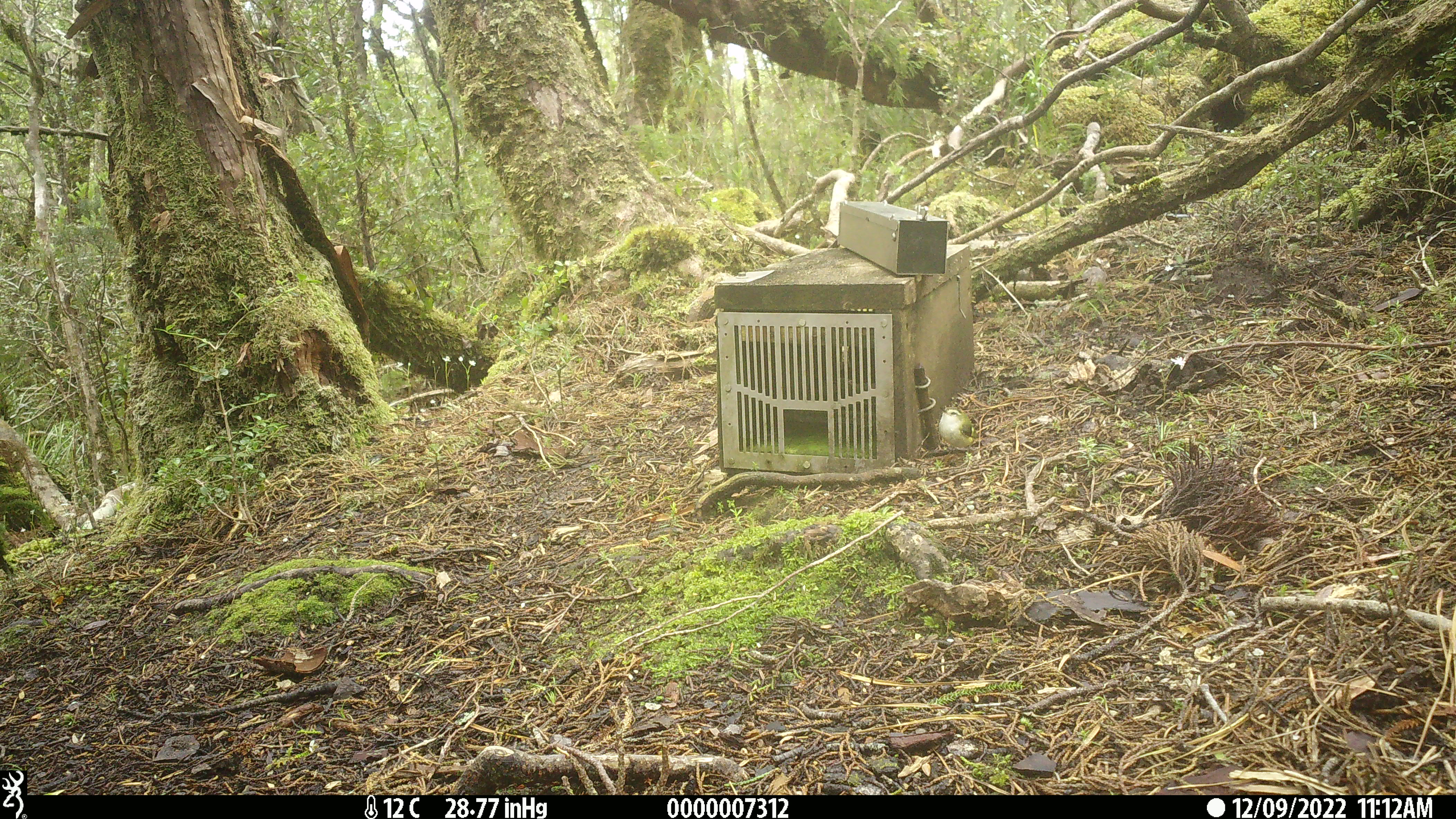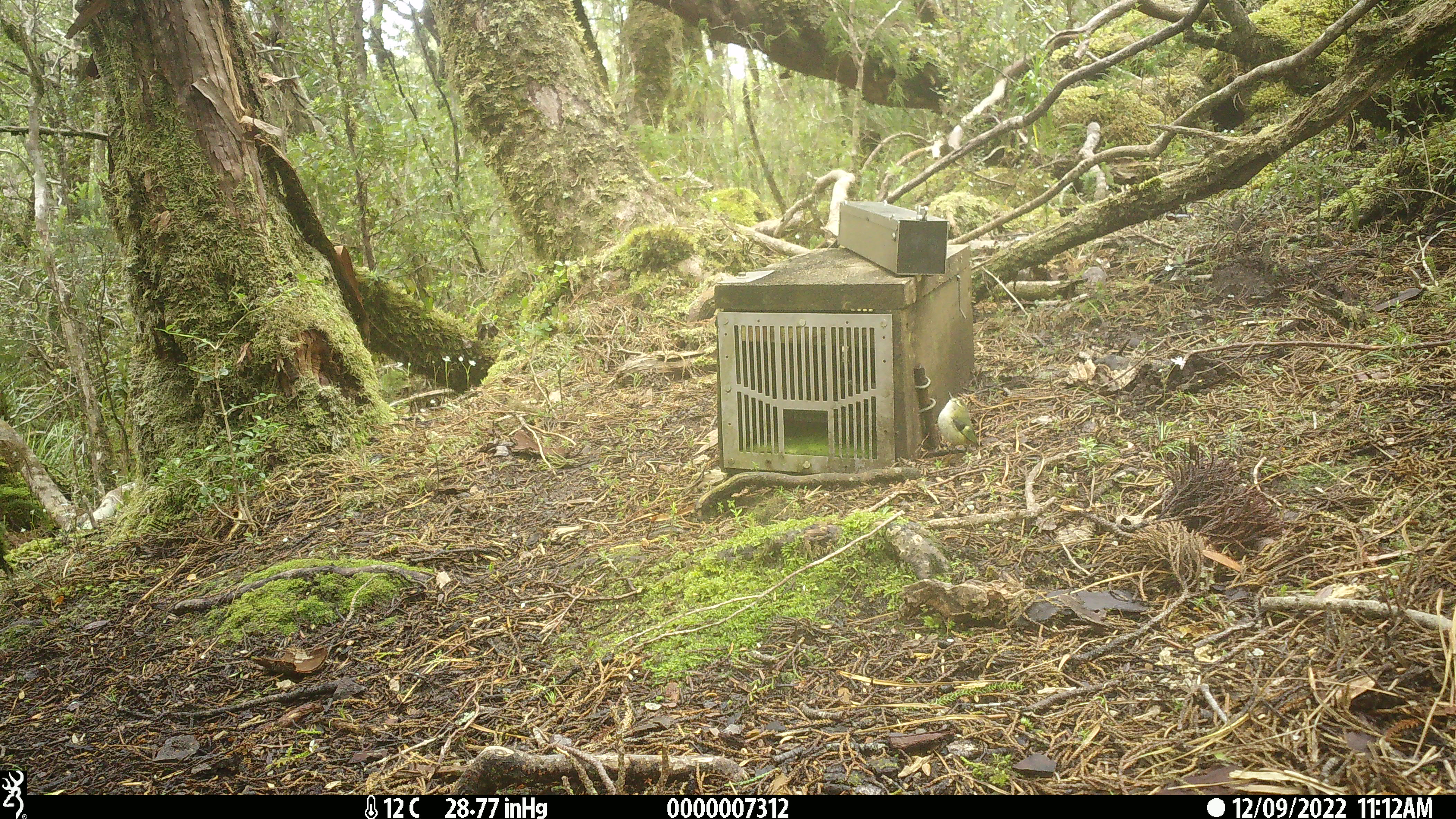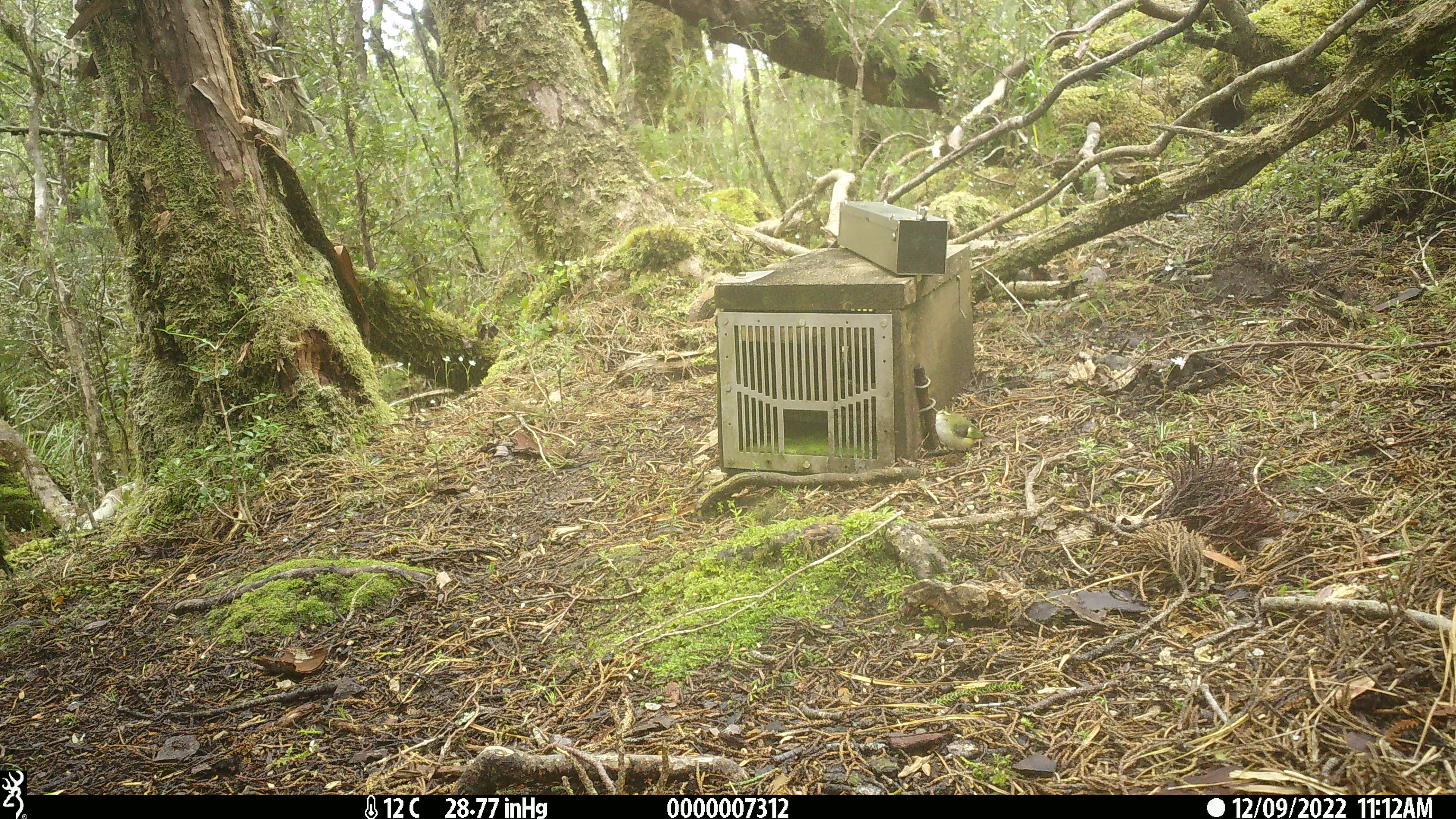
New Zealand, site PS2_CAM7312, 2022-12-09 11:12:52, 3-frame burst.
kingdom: Animalia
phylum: Chordata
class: Aves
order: Passeriformes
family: Acanthisittidae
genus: Acanthisitta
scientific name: Acanthisitta chloris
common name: rifleman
Rifleman (Acanthisitta chloris).